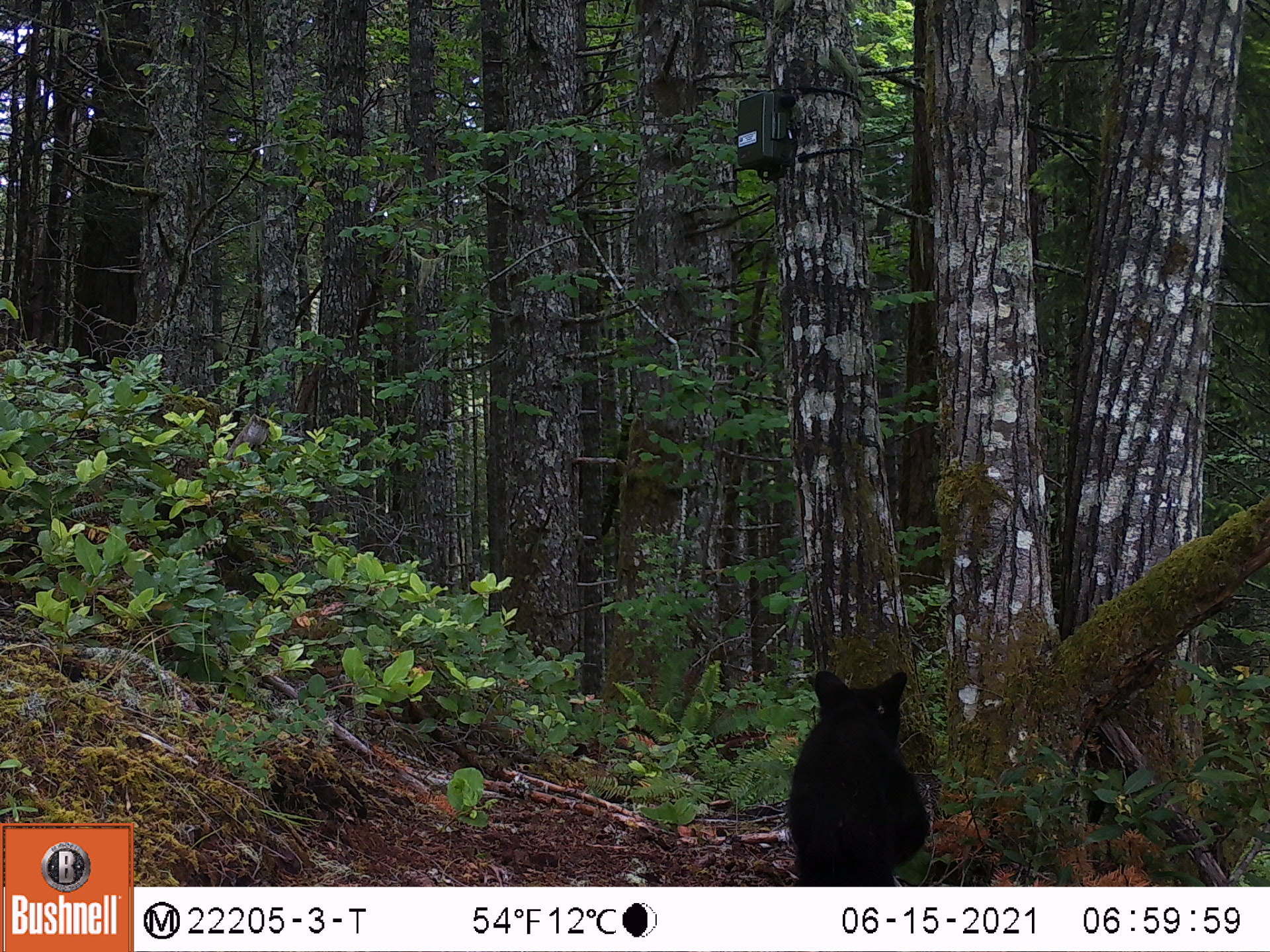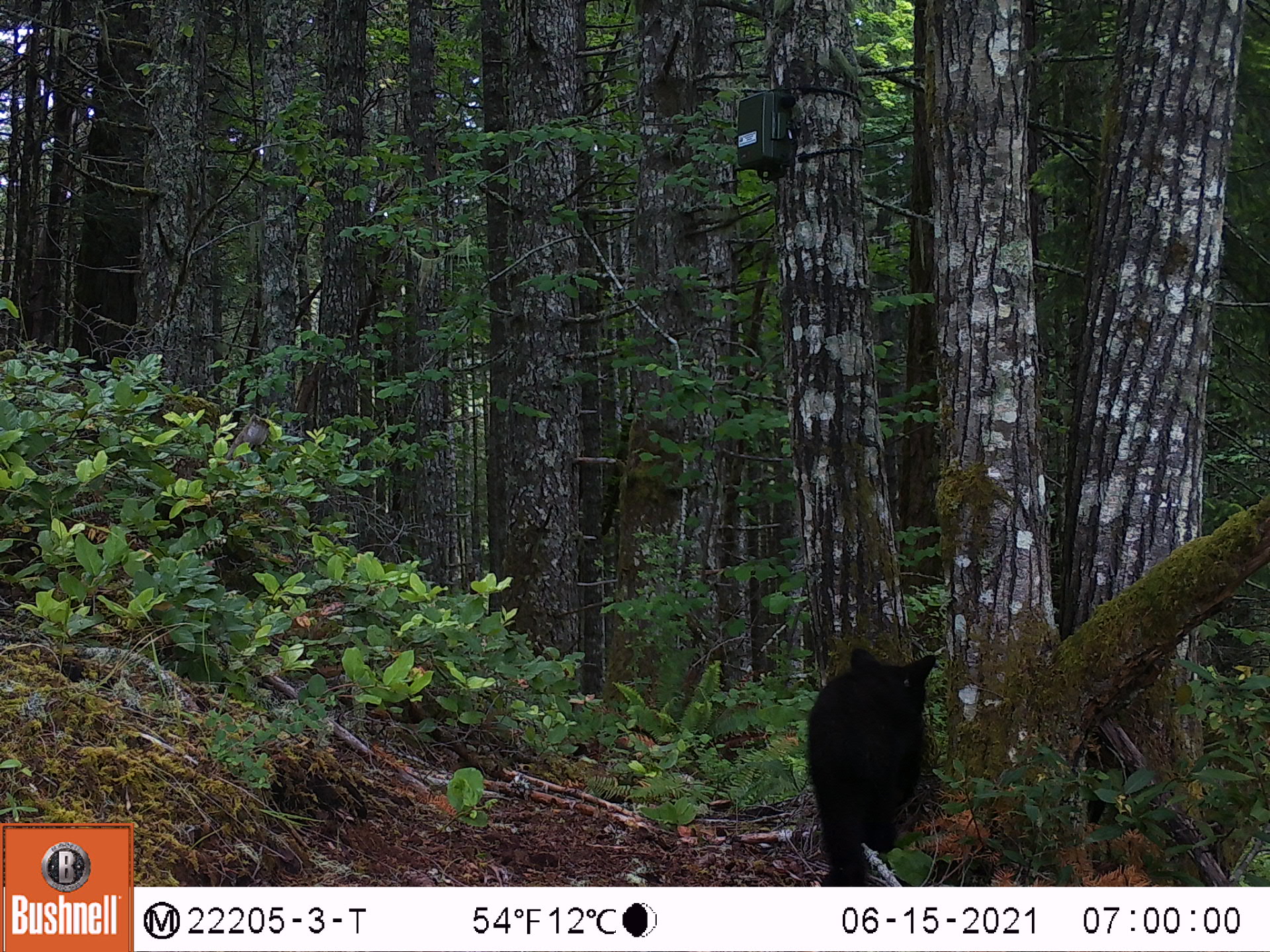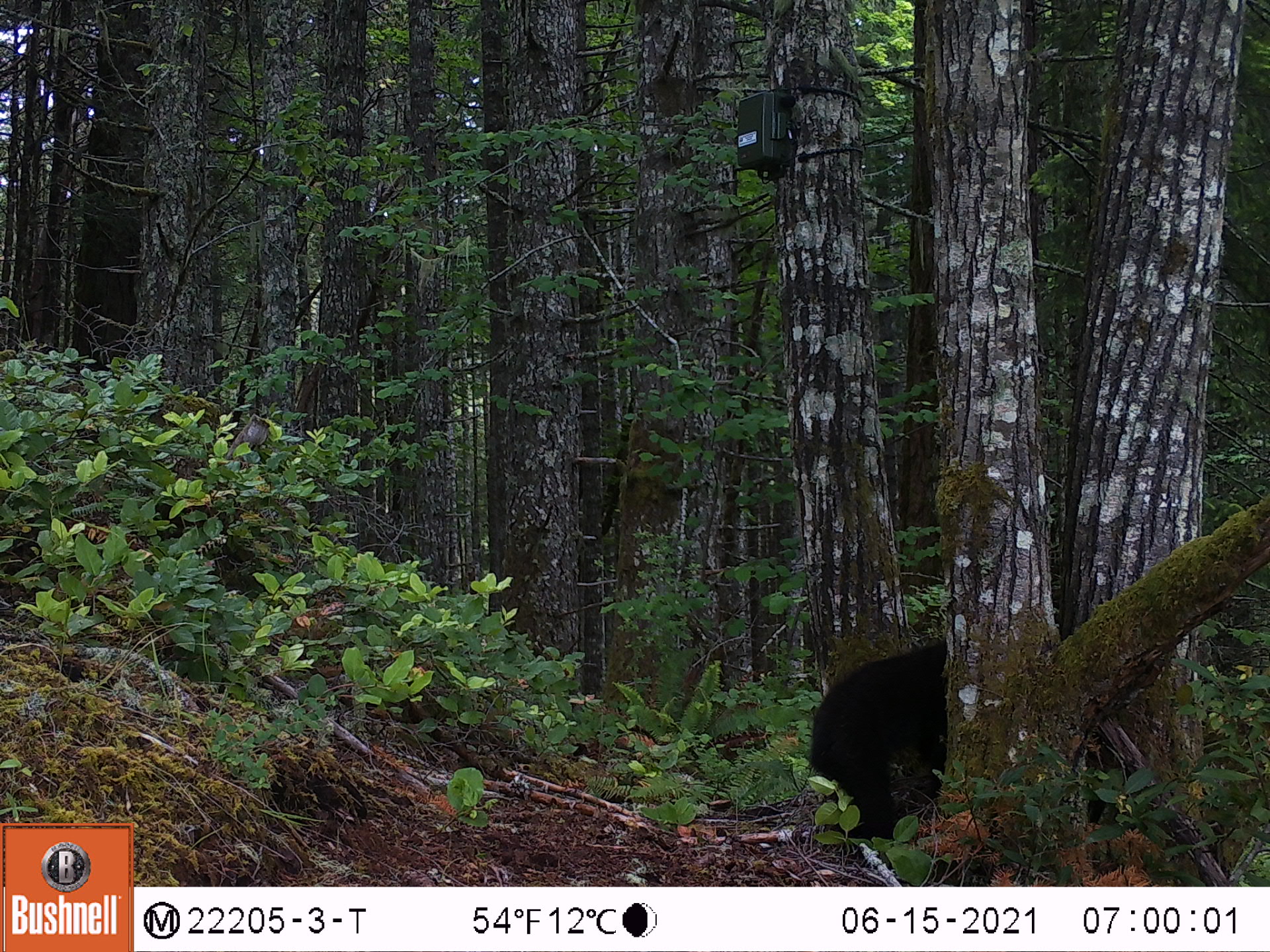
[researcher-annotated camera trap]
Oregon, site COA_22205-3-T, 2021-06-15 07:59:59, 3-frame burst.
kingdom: Animalia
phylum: Chordata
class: Mammalia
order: Carnivora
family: Ursidae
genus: Ursus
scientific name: Ursus americanus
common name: american black bear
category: black bear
Black bear (american black bear) (Ursus americanus).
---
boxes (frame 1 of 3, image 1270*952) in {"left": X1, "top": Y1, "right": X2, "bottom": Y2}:
black bear: {"left": 761, "top": 654, "right": 953, "bottom": 885}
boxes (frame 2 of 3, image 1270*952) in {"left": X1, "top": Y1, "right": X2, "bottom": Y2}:
black bear: {"left": 766, "top": 622, "right": 967, "bottom": 883}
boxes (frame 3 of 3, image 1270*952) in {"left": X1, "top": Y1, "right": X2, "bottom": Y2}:
black bear: {"left": 774, "top": 610, "right": 985, "bottom": 871}